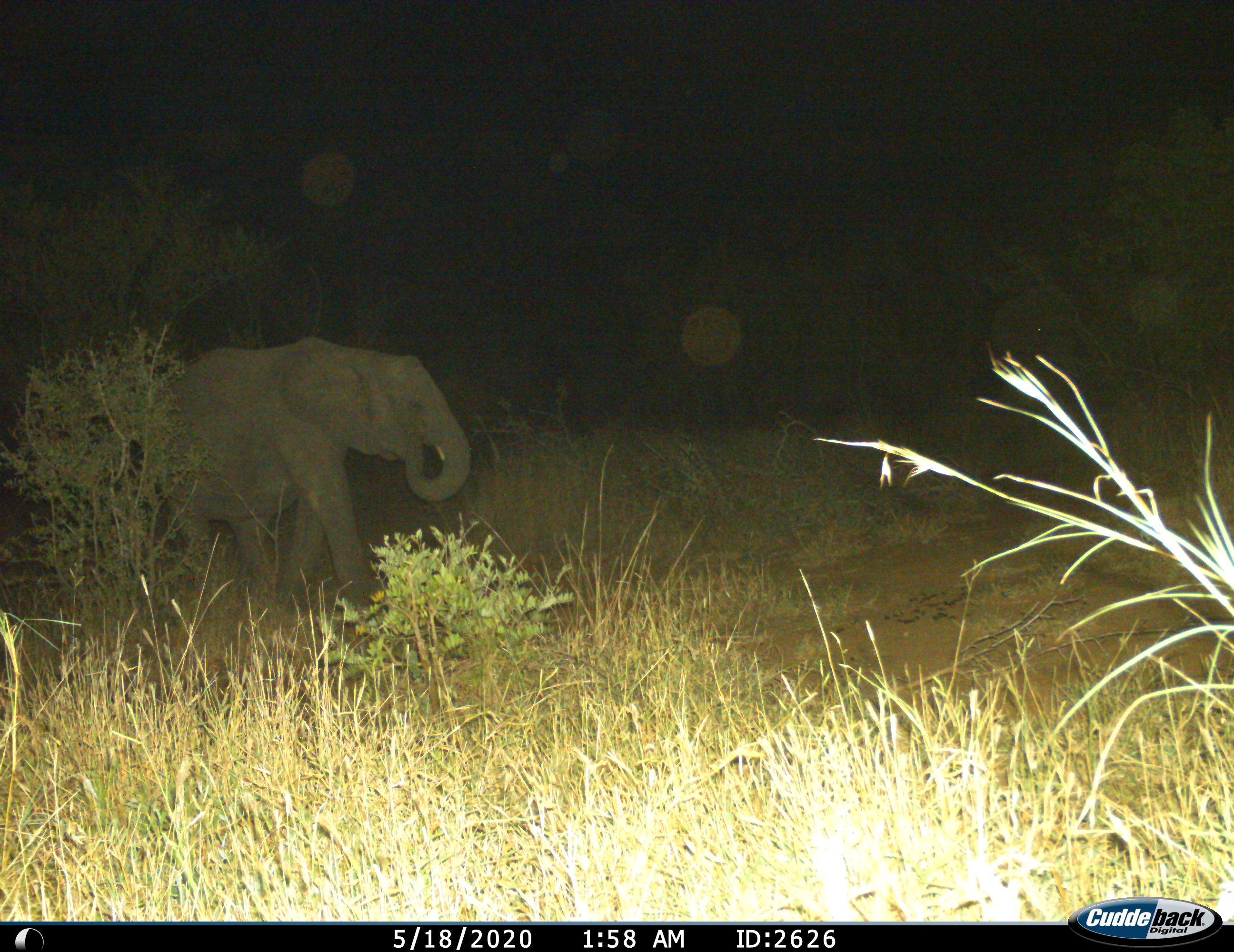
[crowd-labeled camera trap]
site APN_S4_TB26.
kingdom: Animalia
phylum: Chordata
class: Mammalia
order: Proboscidea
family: Elephantidae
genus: Loxodonta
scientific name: Loxodonta africana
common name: african bush elephant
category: elephant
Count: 1.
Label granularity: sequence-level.